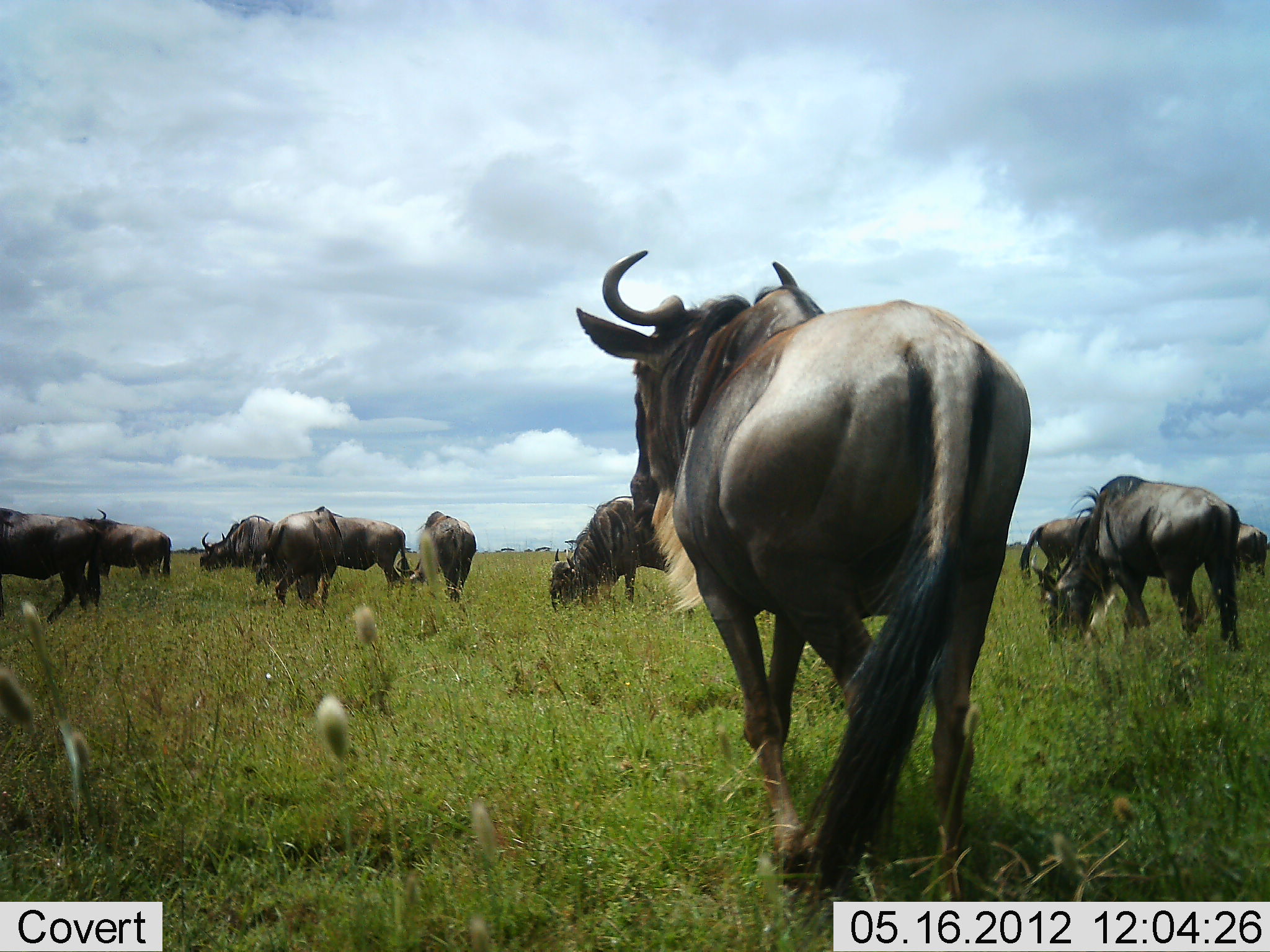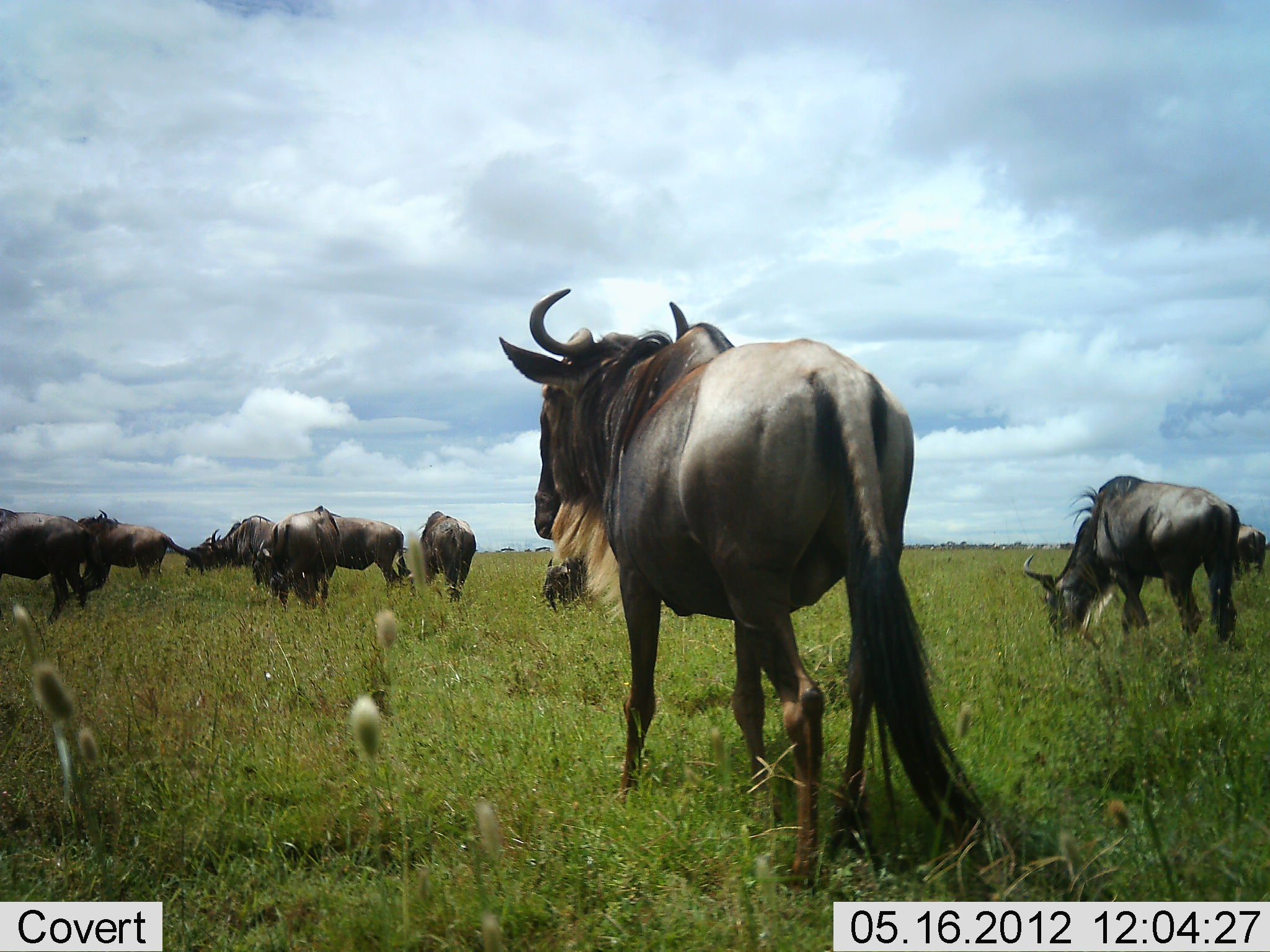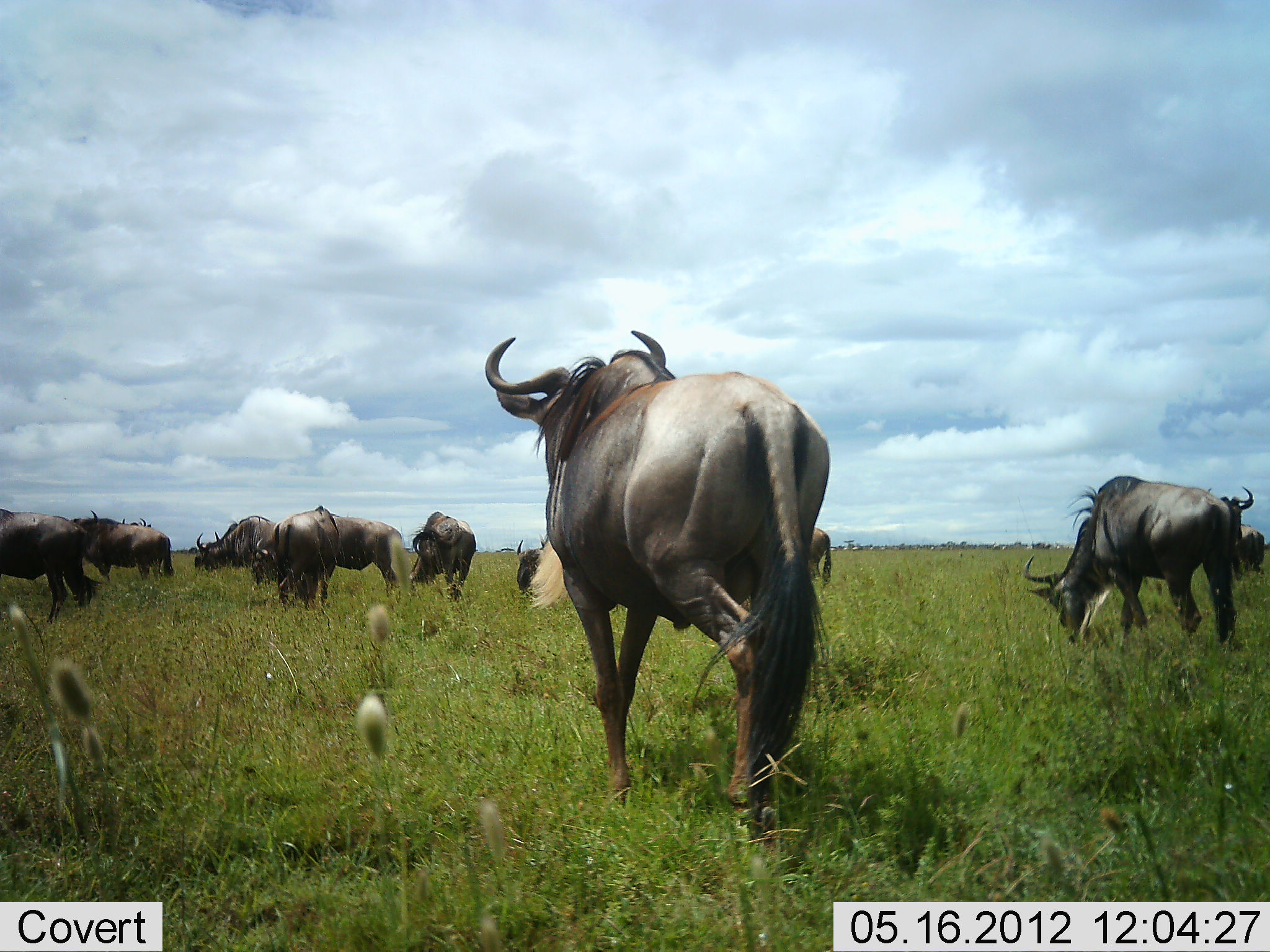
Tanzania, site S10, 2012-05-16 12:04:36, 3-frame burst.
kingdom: Animalia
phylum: Chordata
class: Mammalia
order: Artiodactyla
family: Bovidae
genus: Connochaetes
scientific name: Connochaetes taurinus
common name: blue wildebeest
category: wildebeest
Wildebeest (blue wildebeest) (Connochaetes taurinus), count 11-50. Behavior (volunteer vote fractions): standing 20%, resting 0%, moving 60%, interacting 0%. Young present (vote fraction): 0%. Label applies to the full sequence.